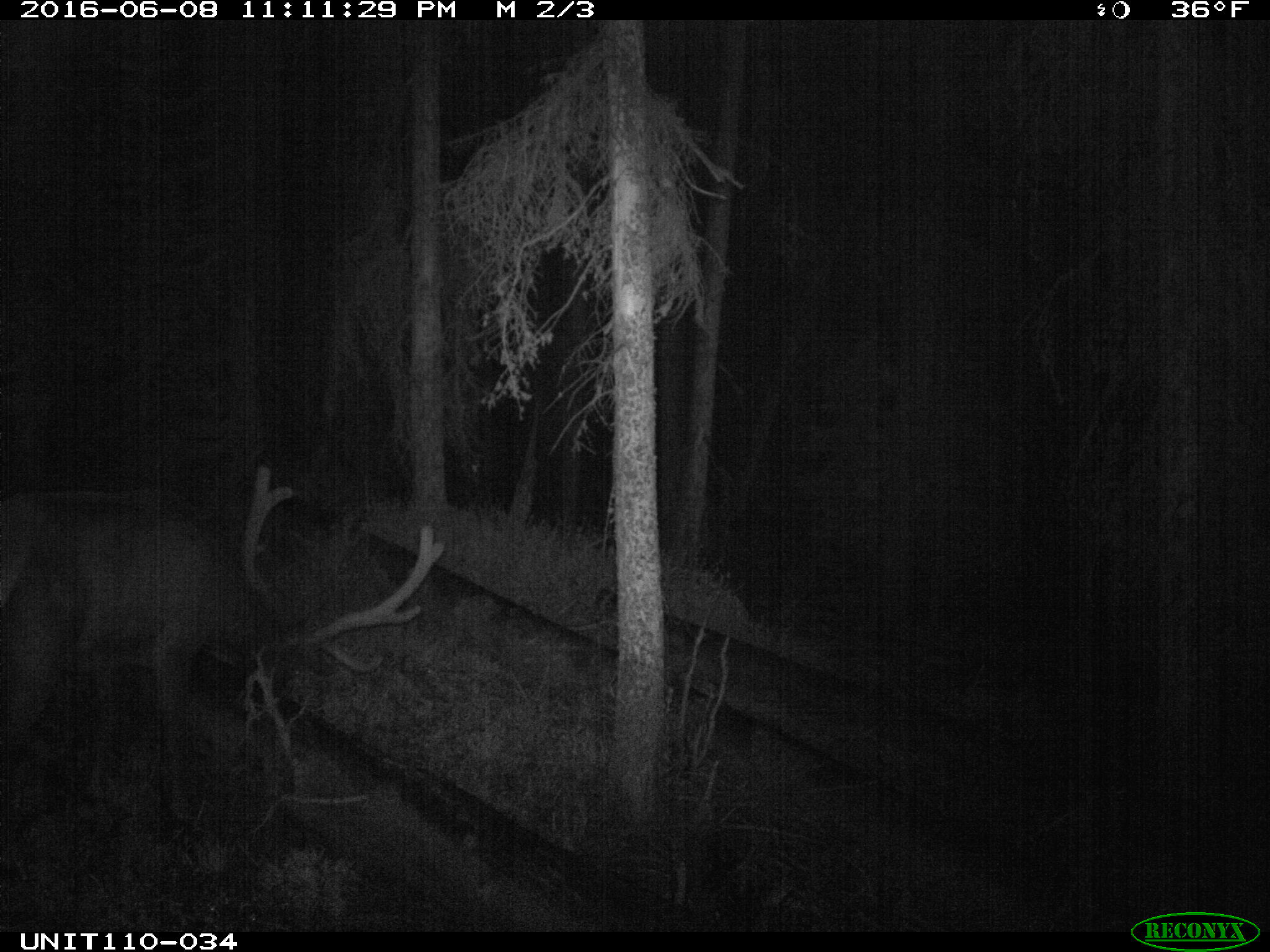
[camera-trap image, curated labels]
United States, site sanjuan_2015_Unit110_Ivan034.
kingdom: Animalia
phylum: Chordata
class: Mammalia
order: Artiodactyla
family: Cervidae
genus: Cervus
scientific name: Cervus elaphus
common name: red deer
Cervus elaphus (red deer).